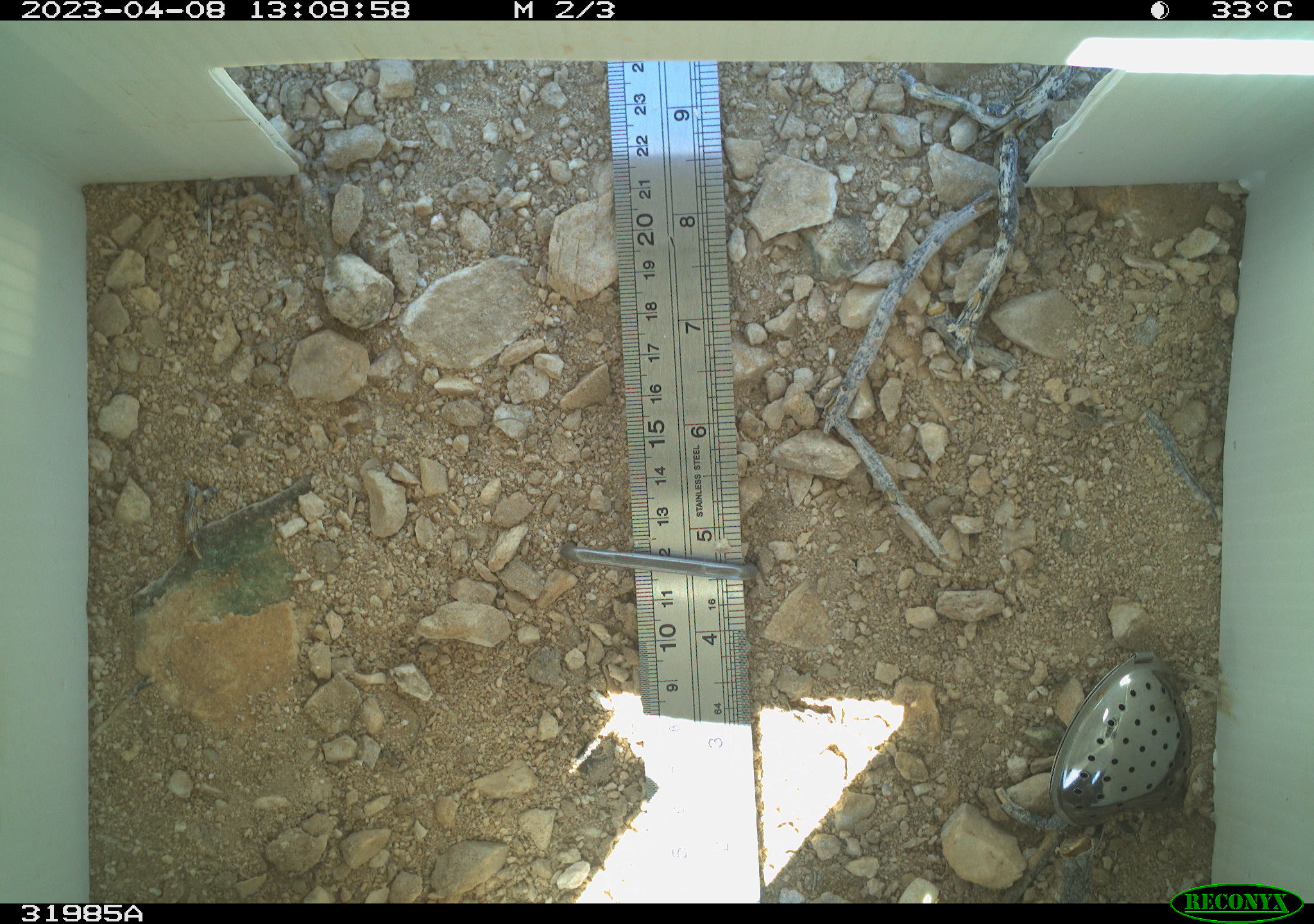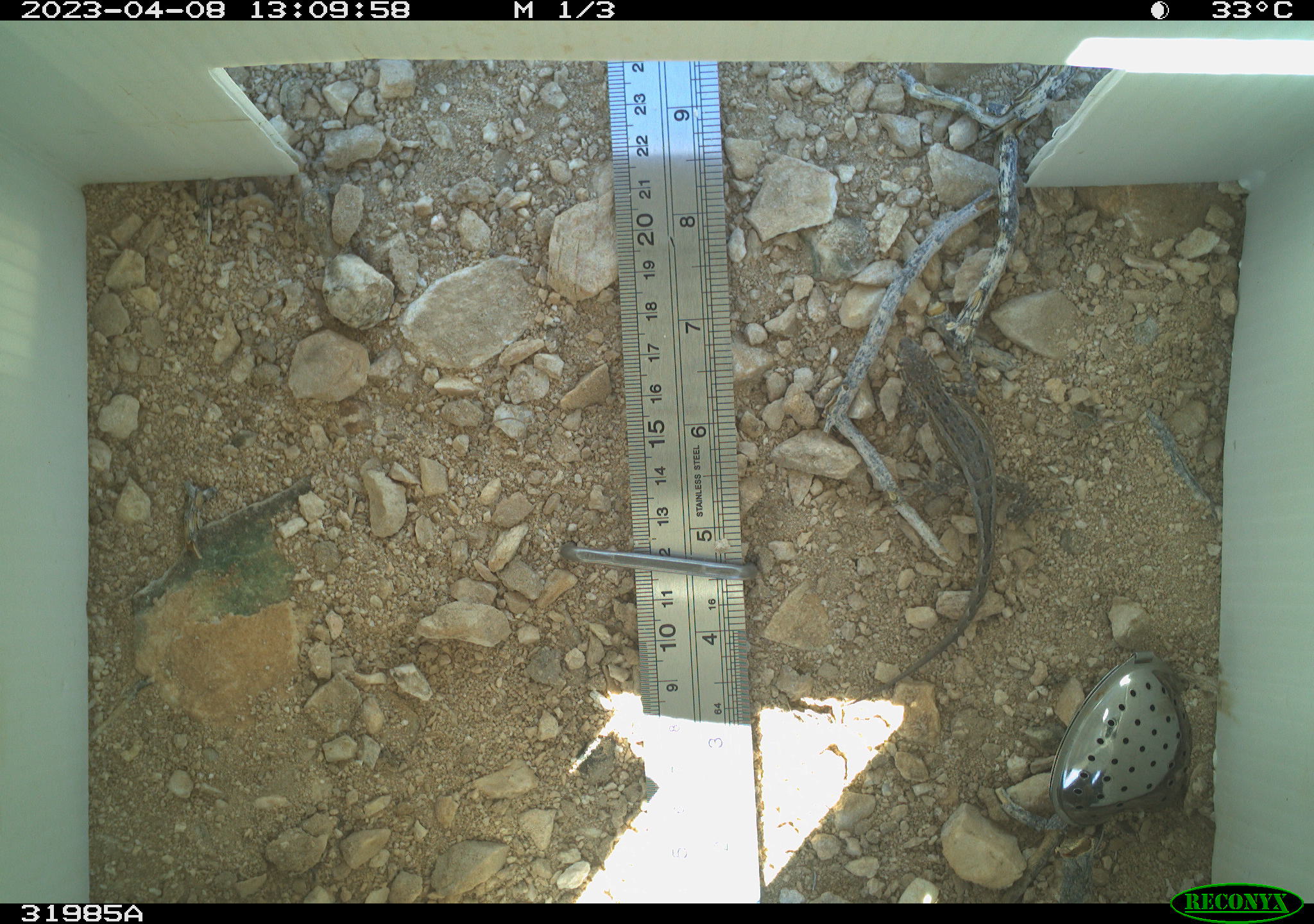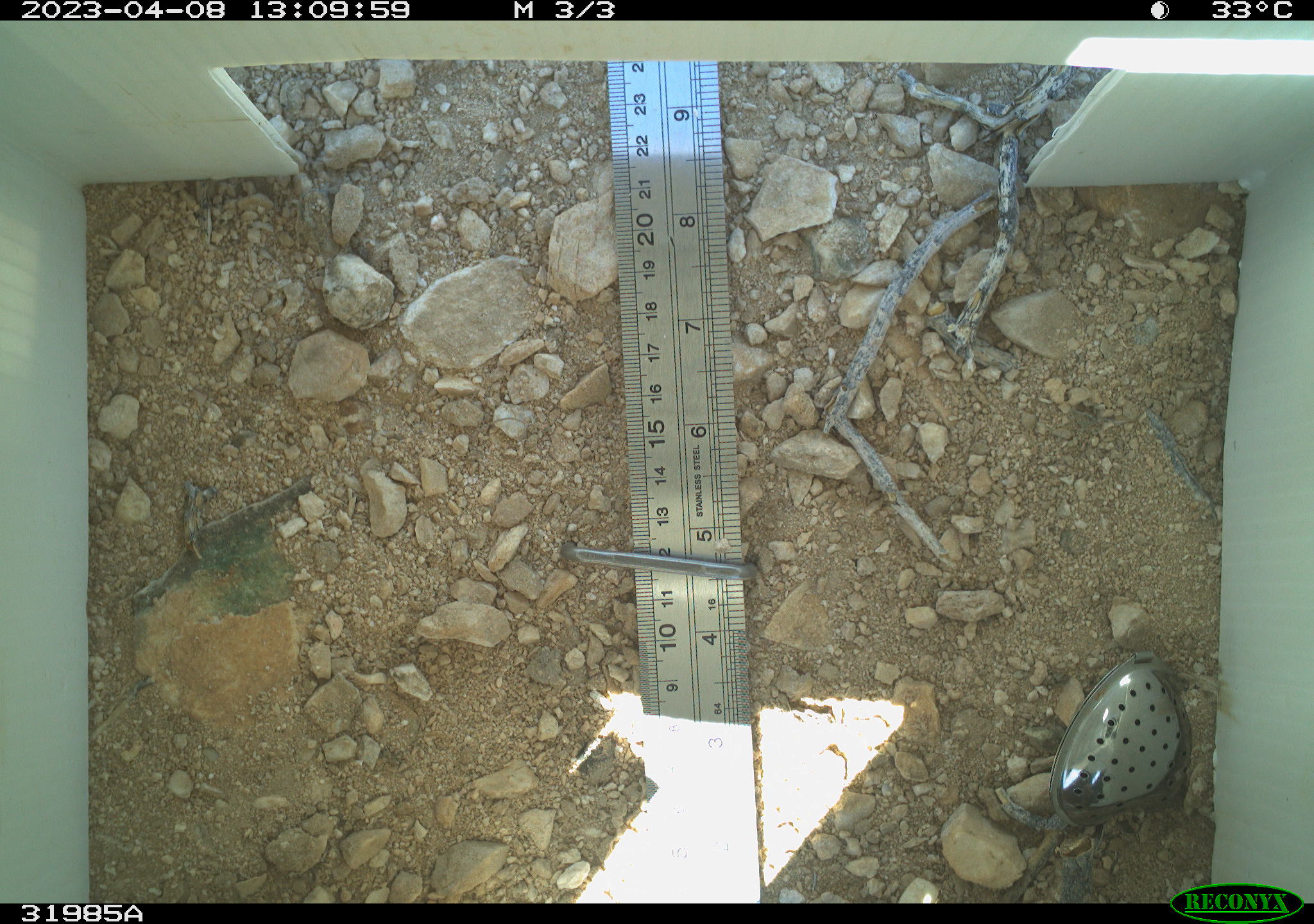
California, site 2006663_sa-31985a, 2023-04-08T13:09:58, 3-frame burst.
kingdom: Animalia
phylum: Chordata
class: Reptilia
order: Squamata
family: Phrynosomatidae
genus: Sceloporus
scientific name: Sceloporus graciosus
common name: common sagebrush lizard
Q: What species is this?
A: Common sagebrush lizard (Sceloporus graciosus).